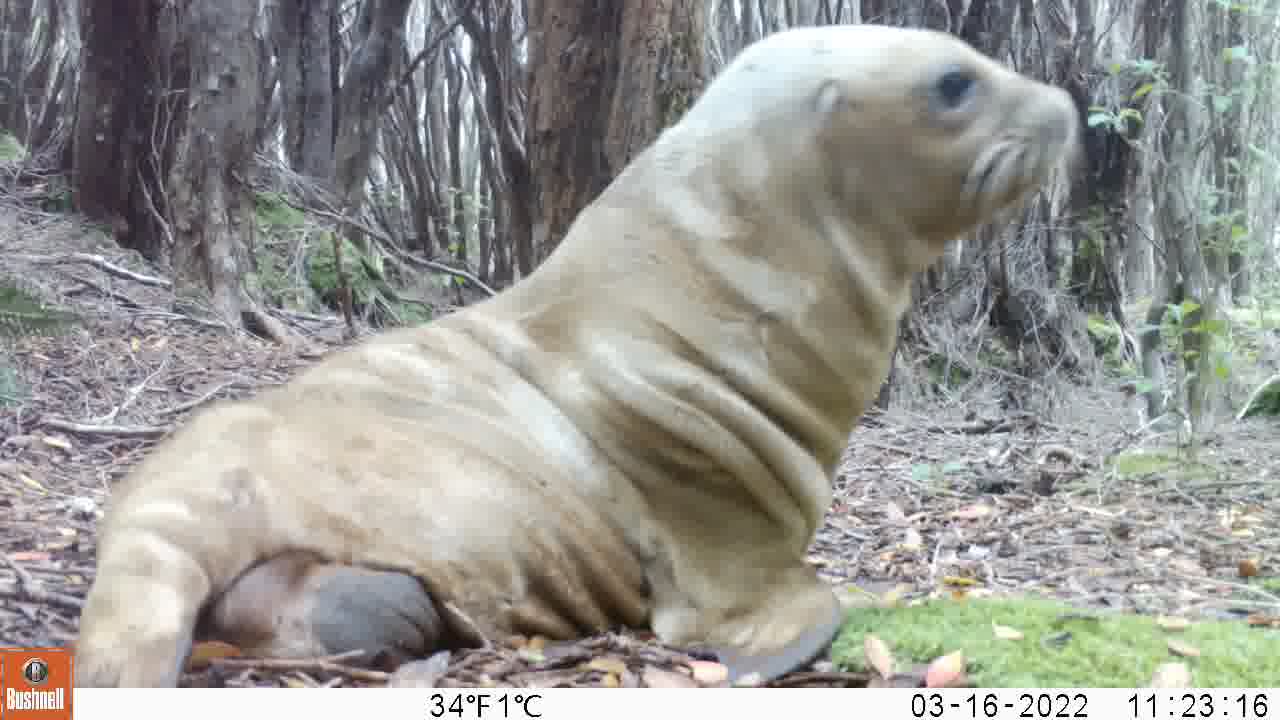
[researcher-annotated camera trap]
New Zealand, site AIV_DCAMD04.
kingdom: Animalia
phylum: Chordata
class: Mammalia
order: Carnivora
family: Otariidae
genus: Phocarctos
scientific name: Phocarctos hookeri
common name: new zealand sea lion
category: sealion